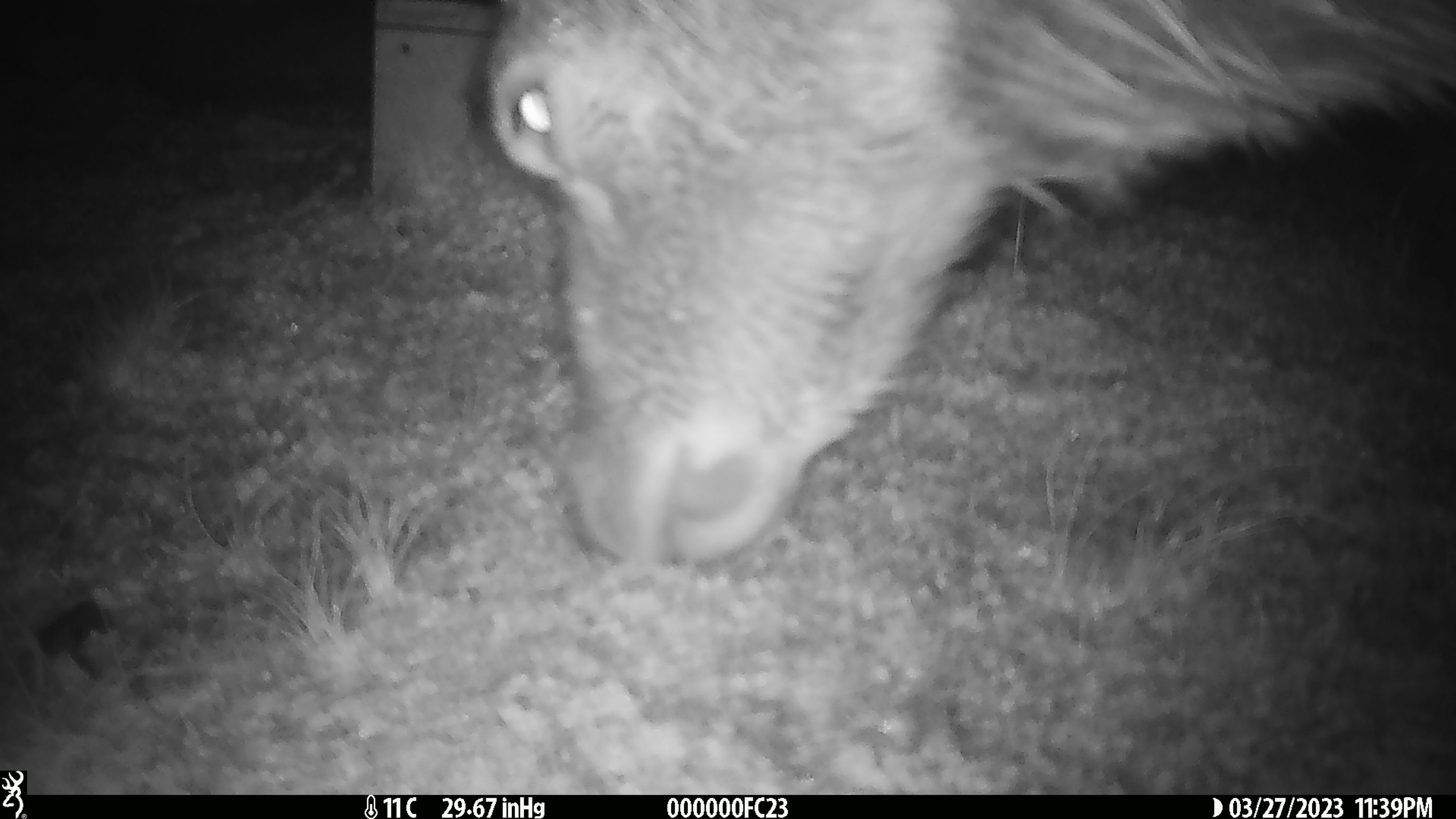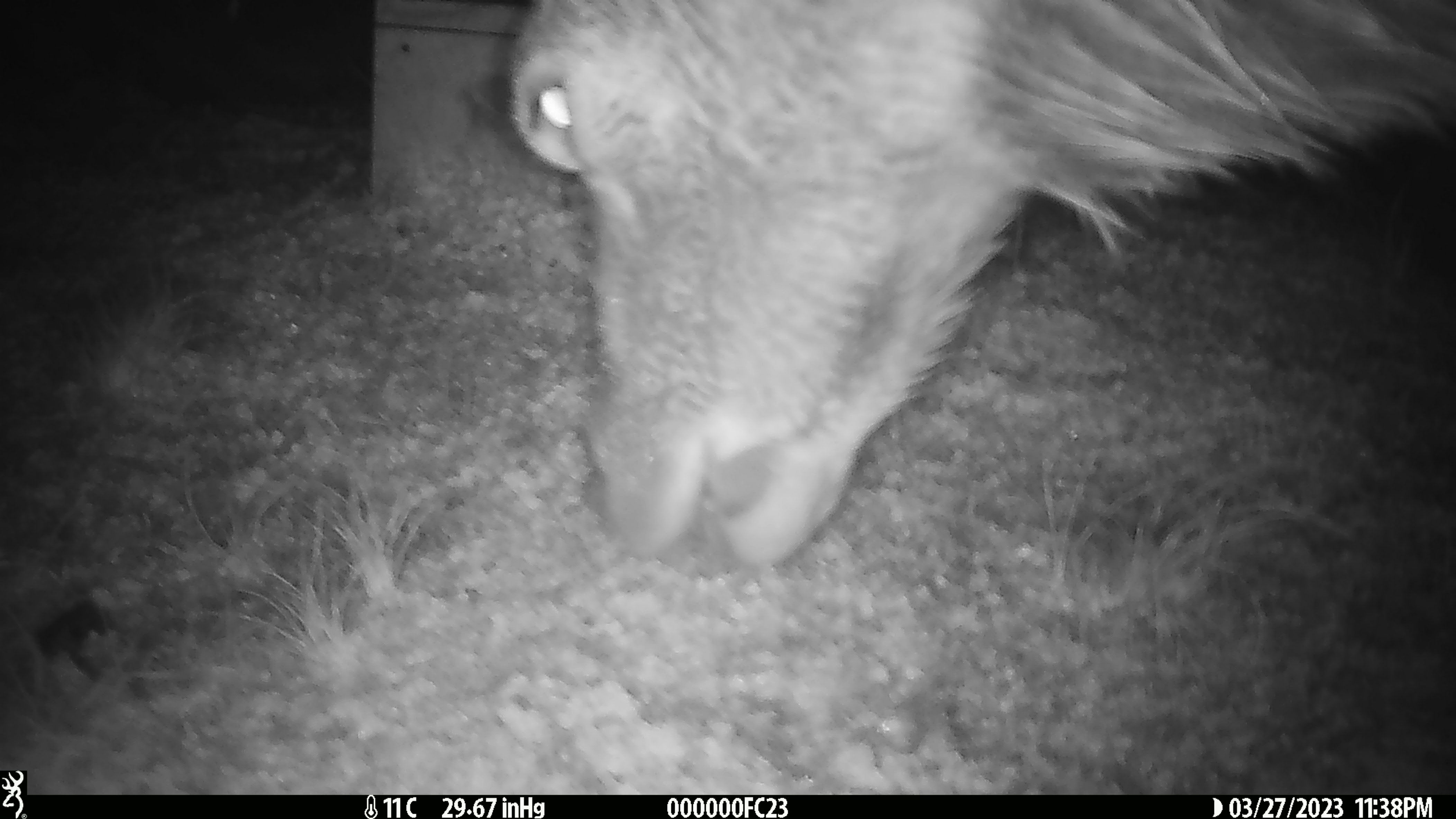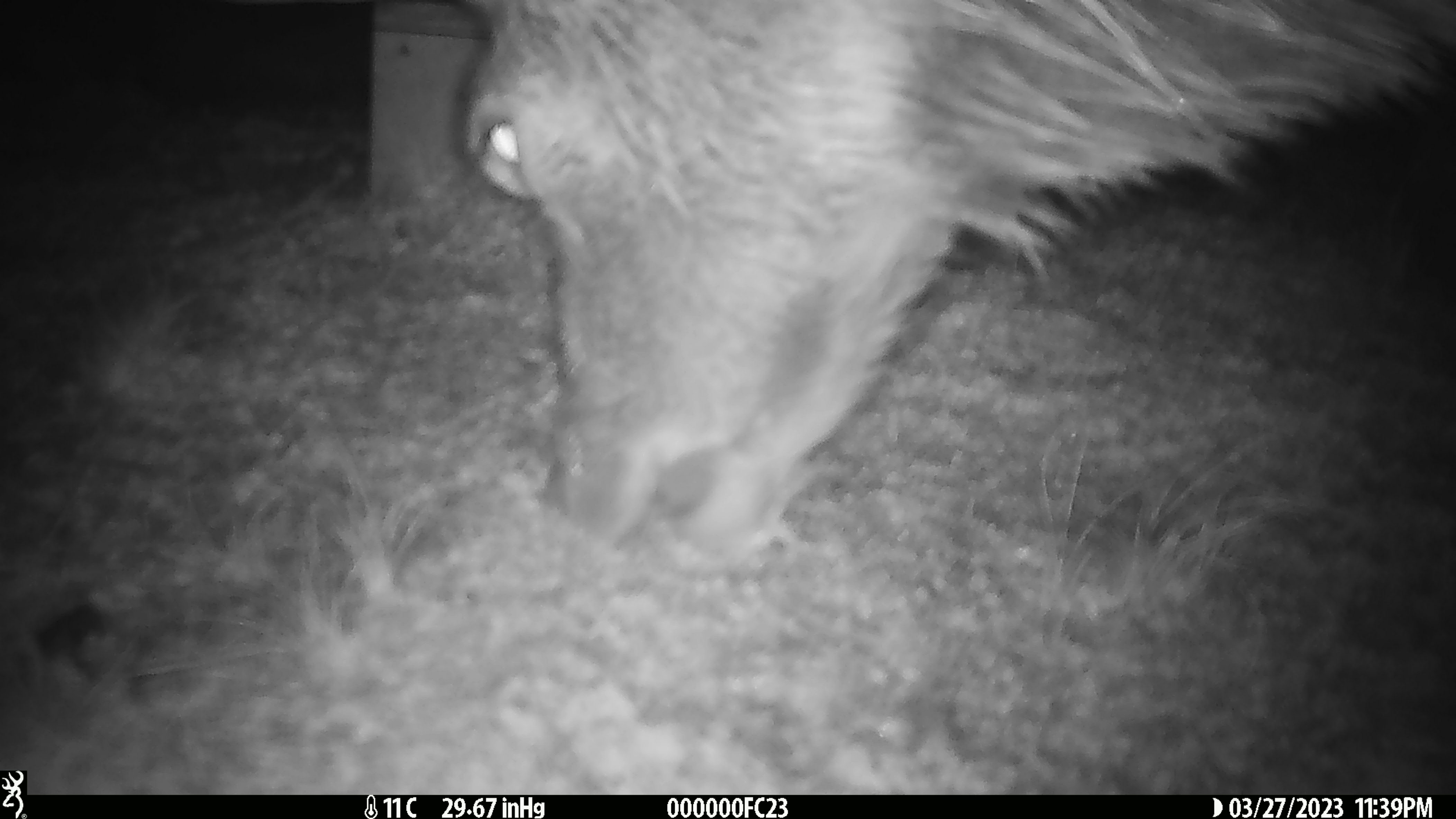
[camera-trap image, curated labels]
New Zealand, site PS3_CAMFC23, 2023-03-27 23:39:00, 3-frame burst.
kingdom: Animalia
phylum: Chordata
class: Mammalia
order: Artiodactyla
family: Cervidae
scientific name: Cervidae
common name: deer